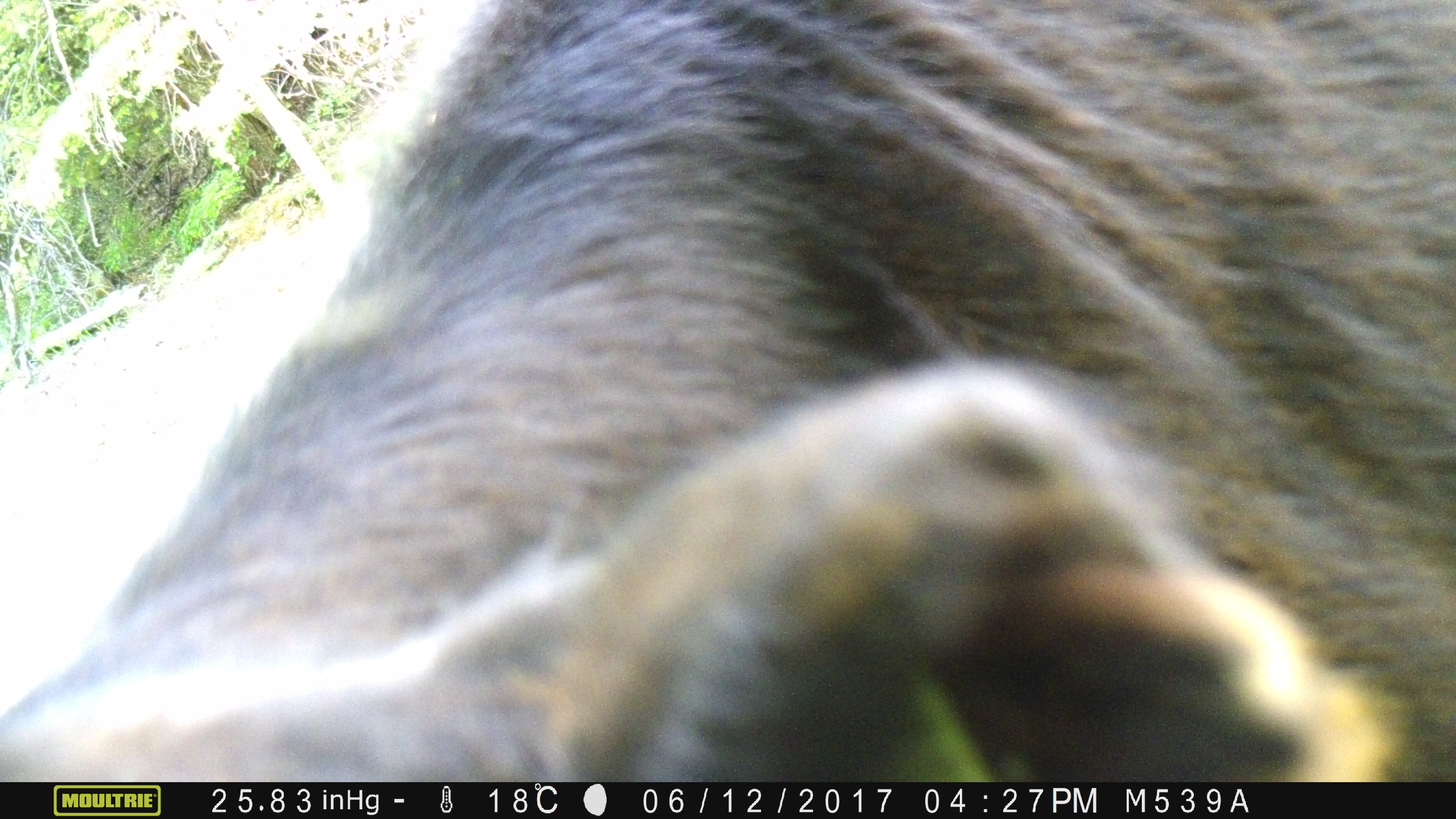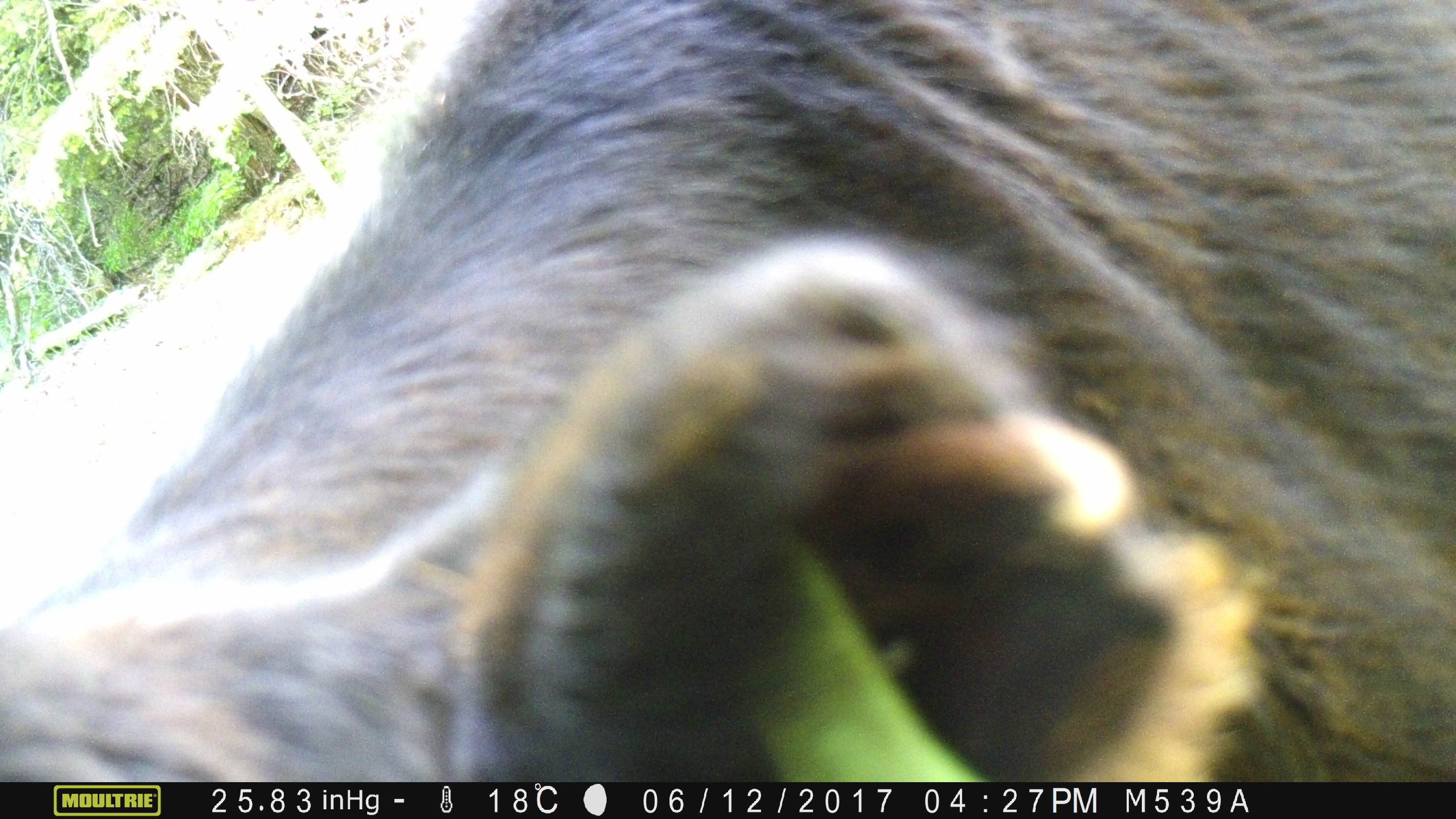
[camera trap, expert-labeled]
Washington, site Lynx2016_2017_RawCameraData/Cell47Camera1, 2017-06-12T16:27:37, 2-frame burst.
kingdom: Animalia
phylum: Chordata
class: Mammalia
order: Artiodactyla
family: Bovidae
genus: Bos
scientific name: Bos taurus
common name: domestic cattle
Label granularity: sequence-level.